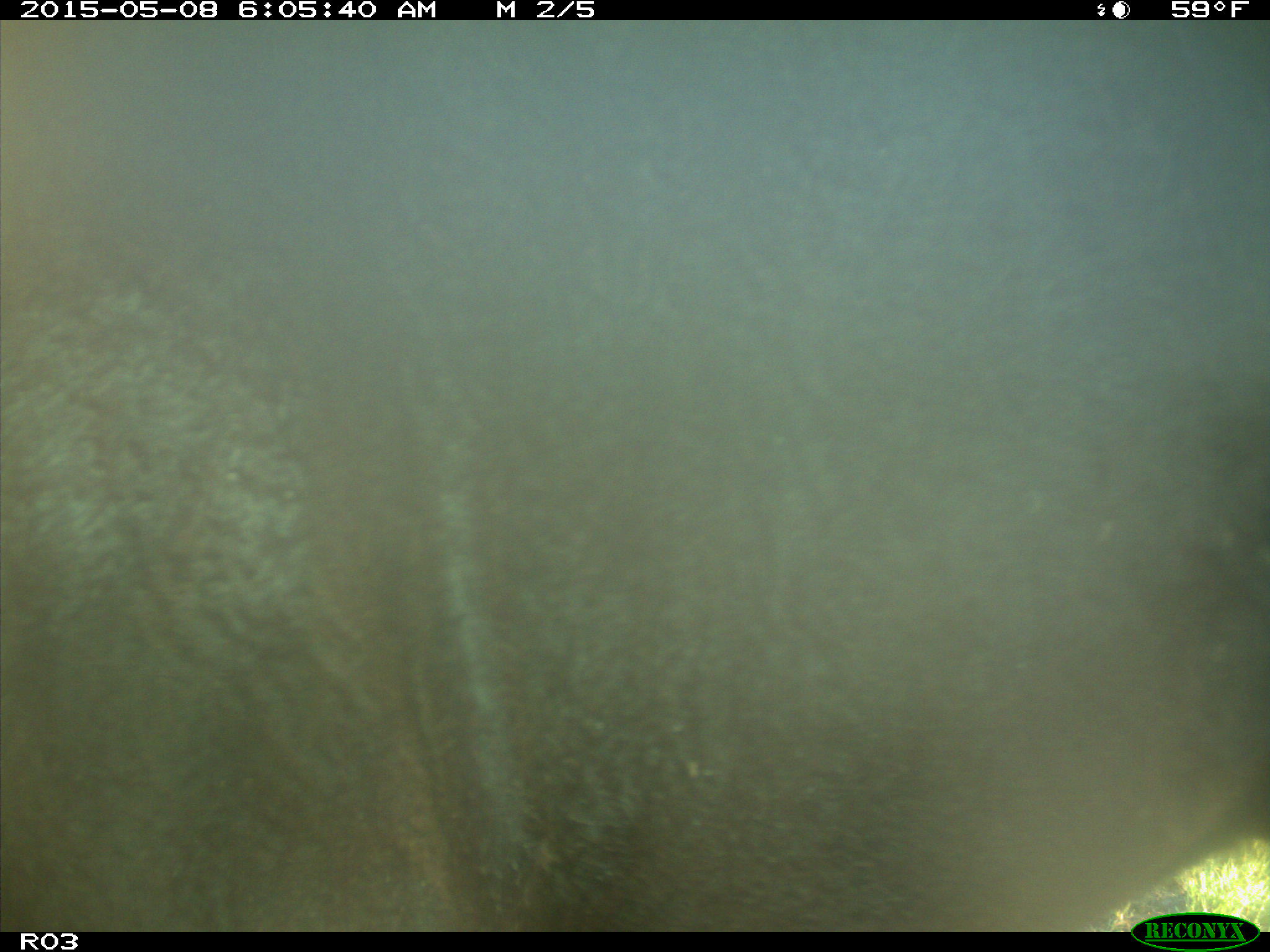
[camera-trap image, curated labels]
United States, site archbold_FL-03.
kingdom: Animalia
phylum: Chordata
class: Mammalia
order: Artiodactyla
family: Bovidae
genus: Bos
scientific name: Bos taurus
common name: domestic cow